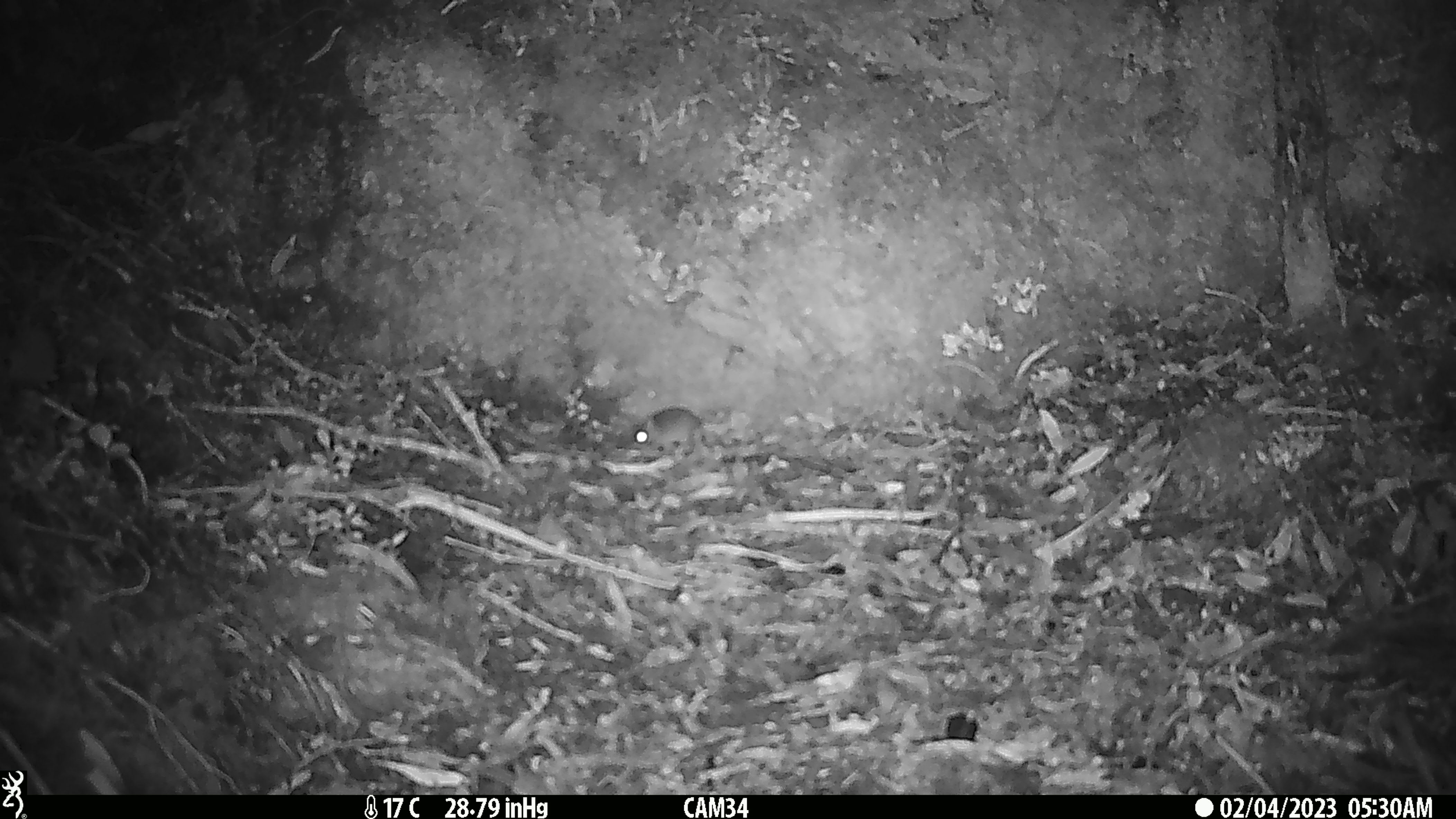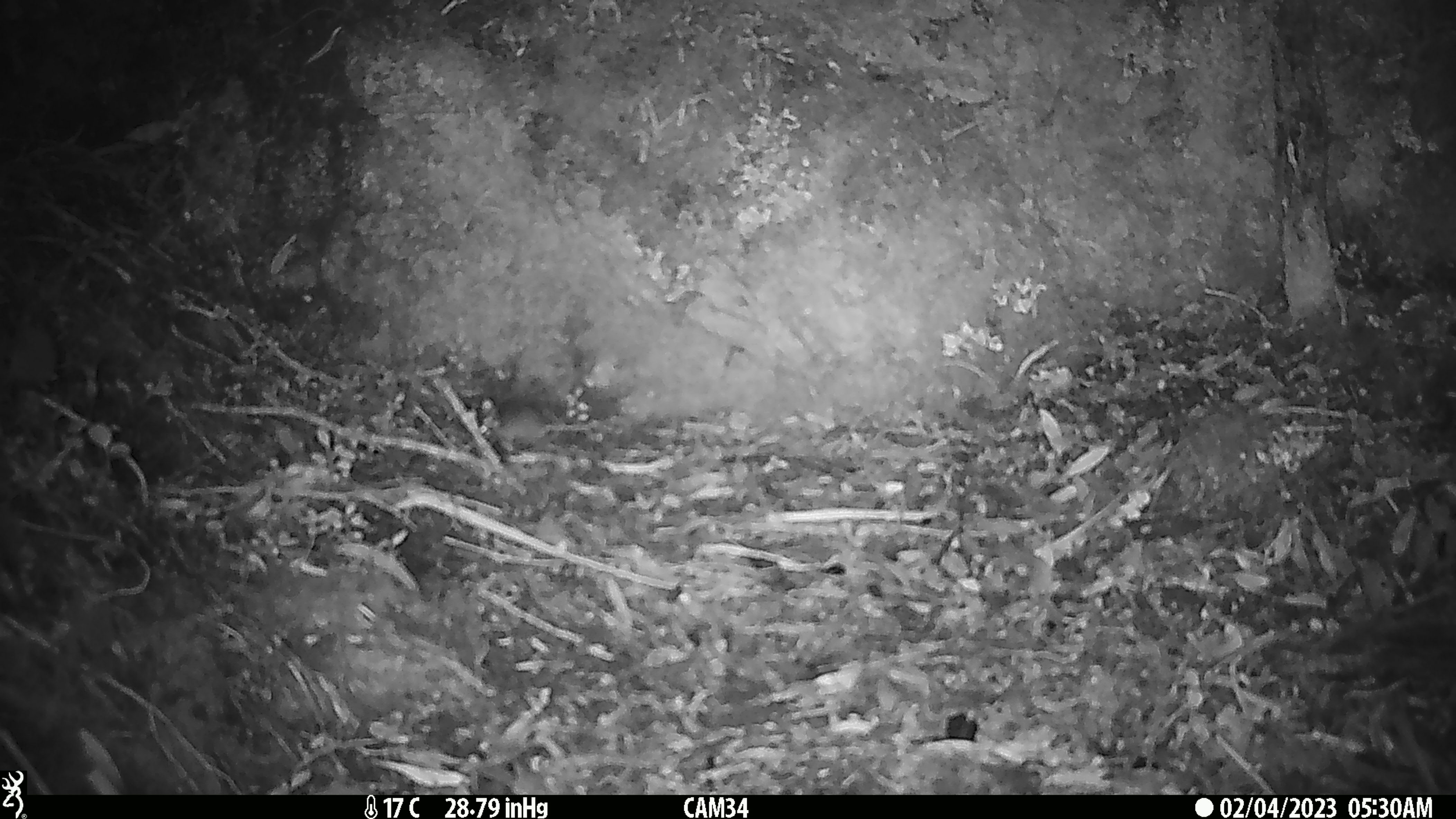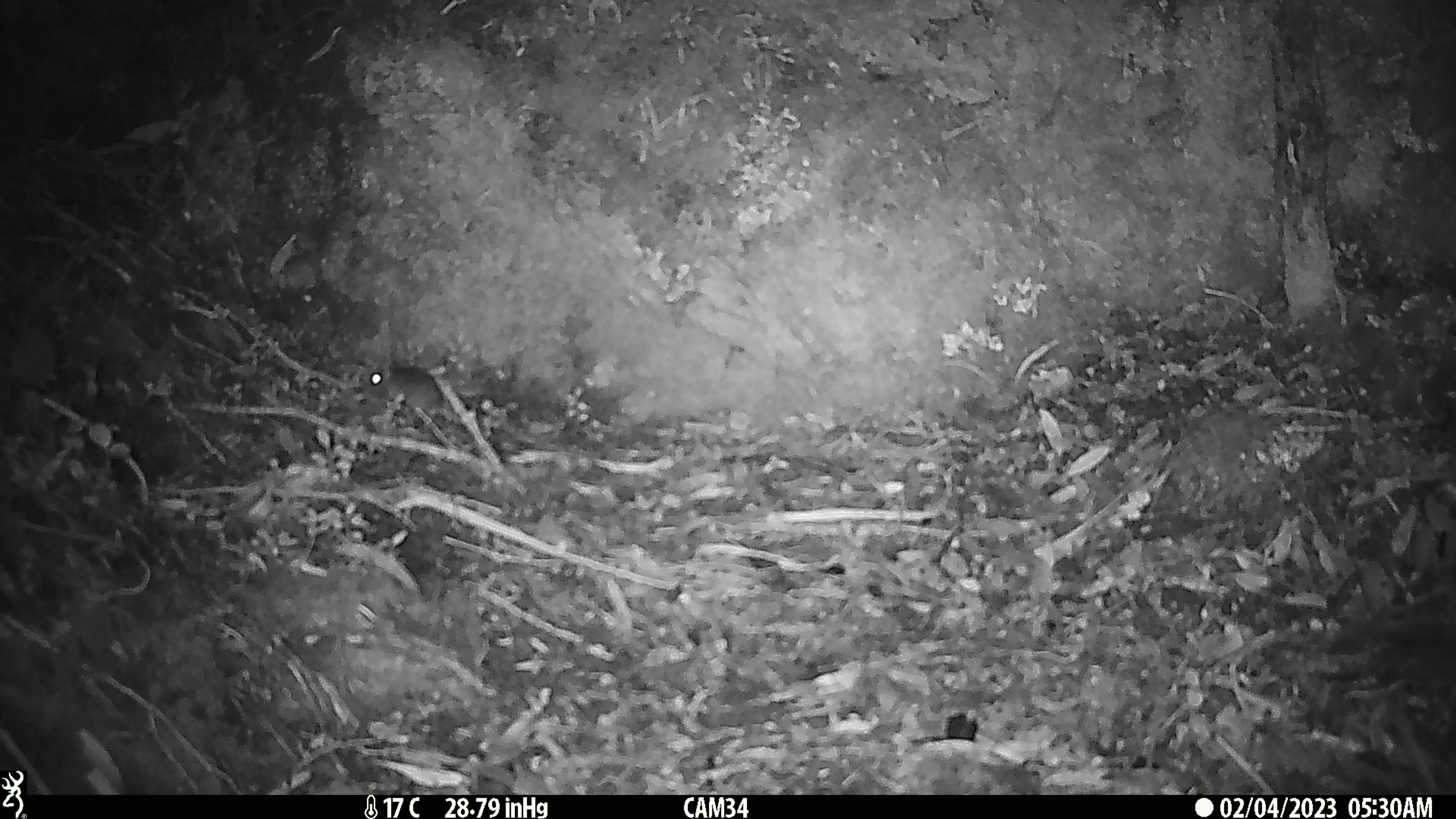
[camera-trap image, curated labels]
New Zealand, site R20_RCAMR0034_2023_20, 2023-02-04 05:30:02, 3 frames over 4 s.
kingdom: Animalia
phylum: Chordata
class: Mammalia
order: Rodentia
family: Muridae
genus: Mus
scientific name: Mus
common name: mouse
Mouse (Mus).